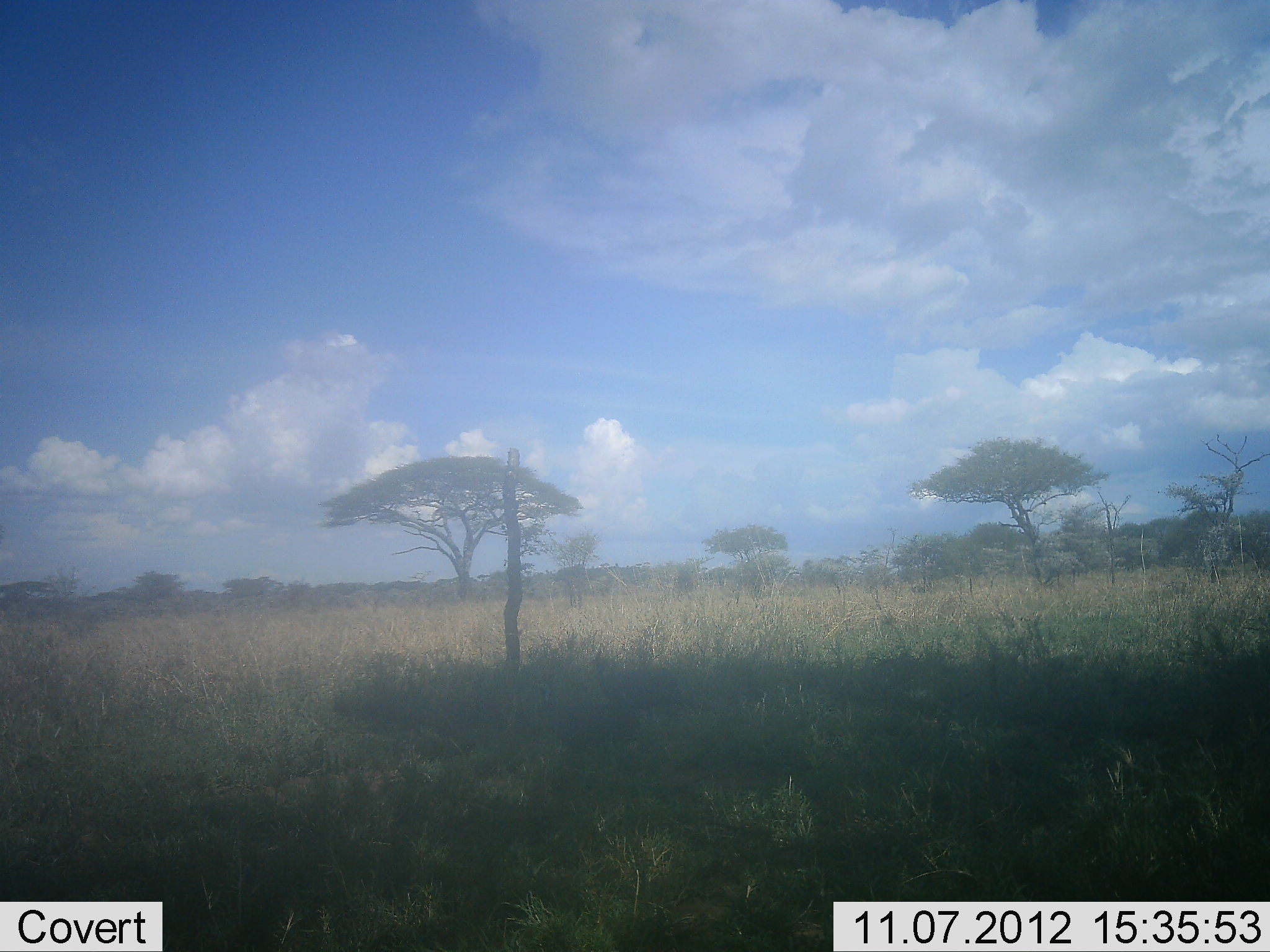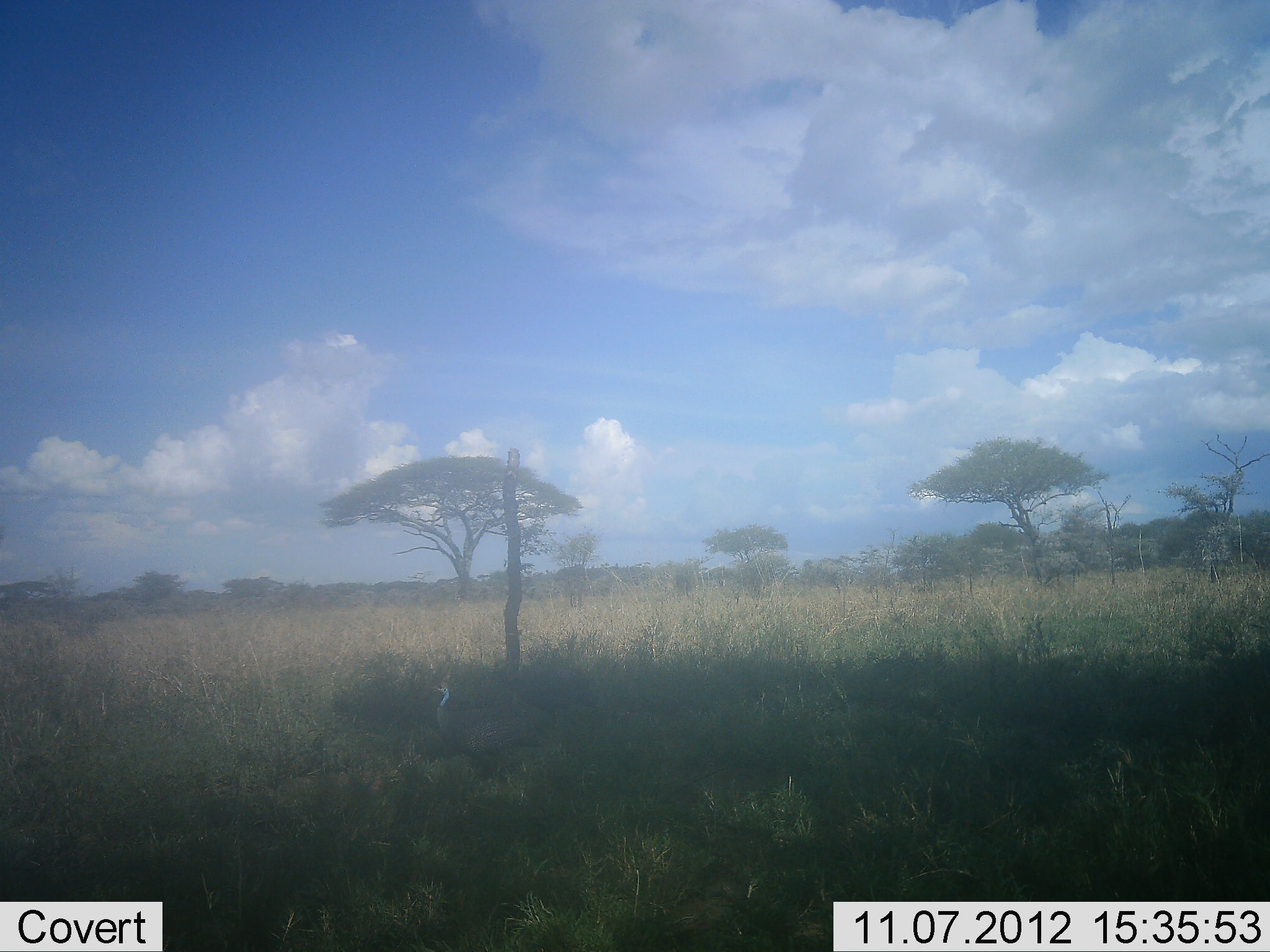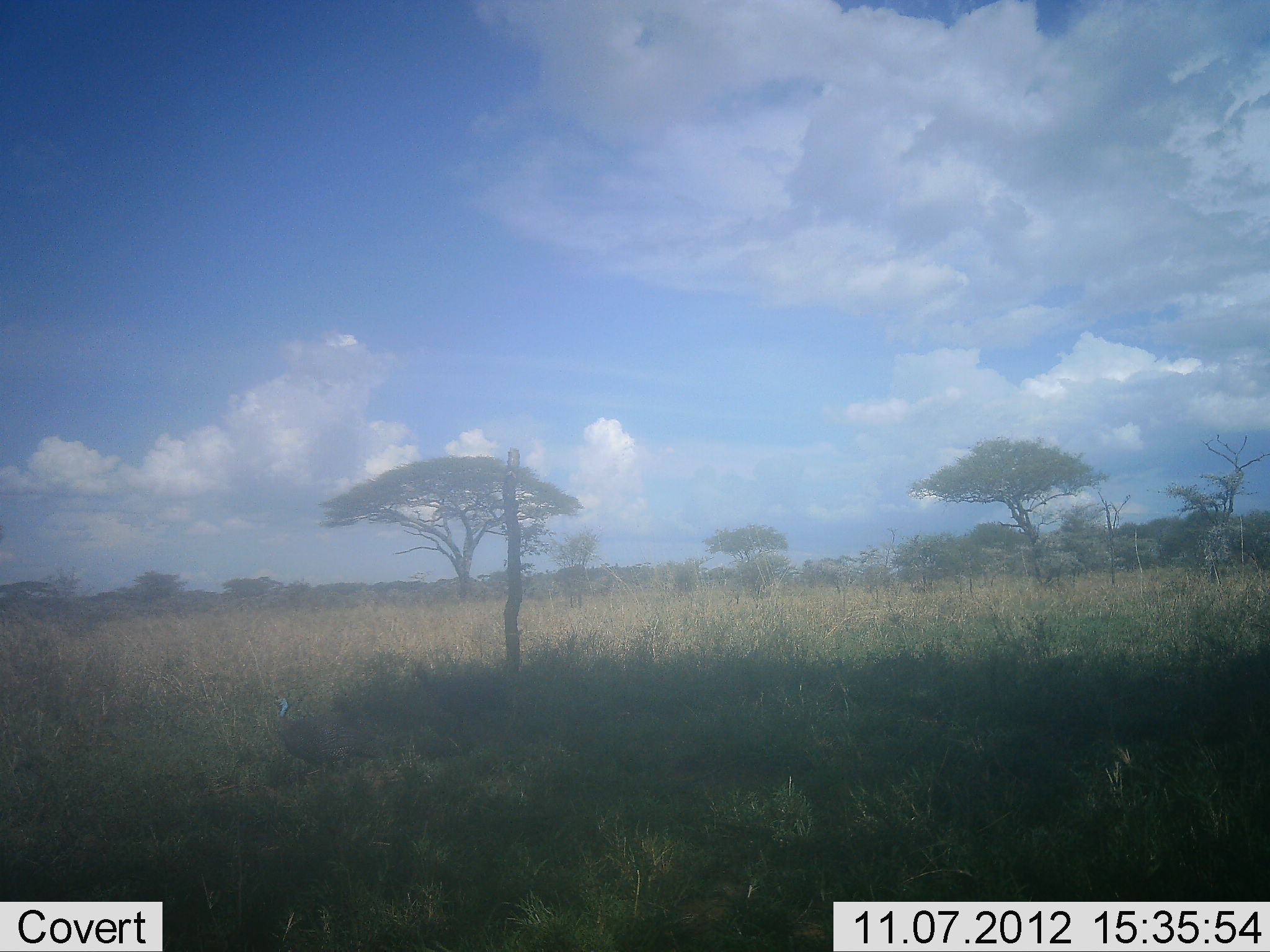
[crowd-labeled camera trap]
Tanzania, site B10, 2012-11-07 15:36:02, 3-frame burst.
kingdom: Animalia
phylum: Chordata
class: Aves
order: Galliformes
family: Numididae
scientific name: Numididae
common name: guinea fowl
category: guineafowl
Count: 1.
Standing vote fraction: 0%.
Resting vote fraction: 0%.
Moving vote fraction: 100%.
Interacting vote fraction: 0%.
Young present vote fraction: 0%.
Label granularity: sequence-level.